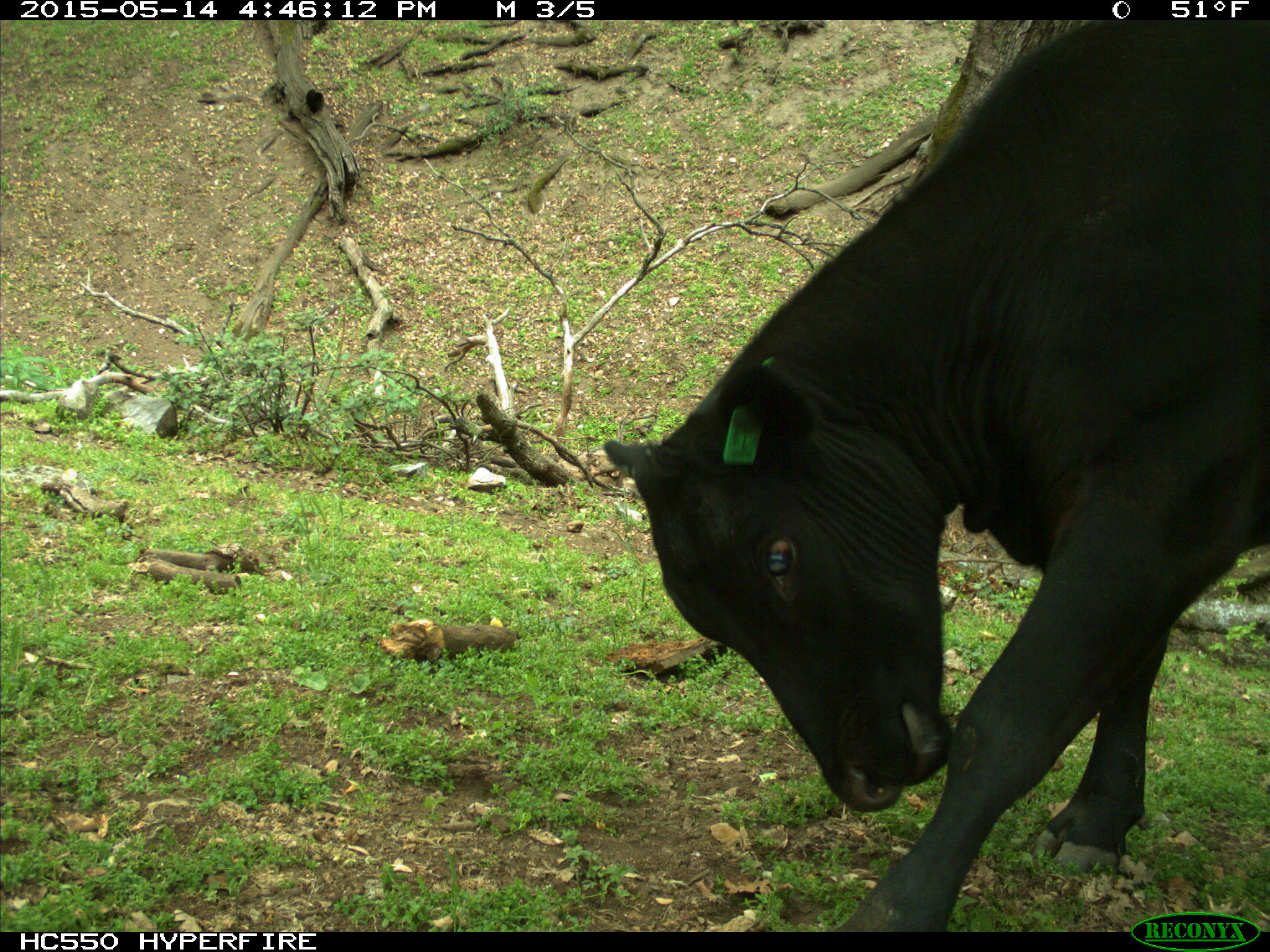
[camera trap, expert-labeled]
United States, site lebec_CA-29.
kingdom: Animalia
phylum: Chordata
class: Mammalia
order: Artiodactyla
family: Bovidae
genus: Bos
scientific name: Bos taurus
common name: domestic cow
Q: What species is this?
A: Bos taurus (domestic cow).